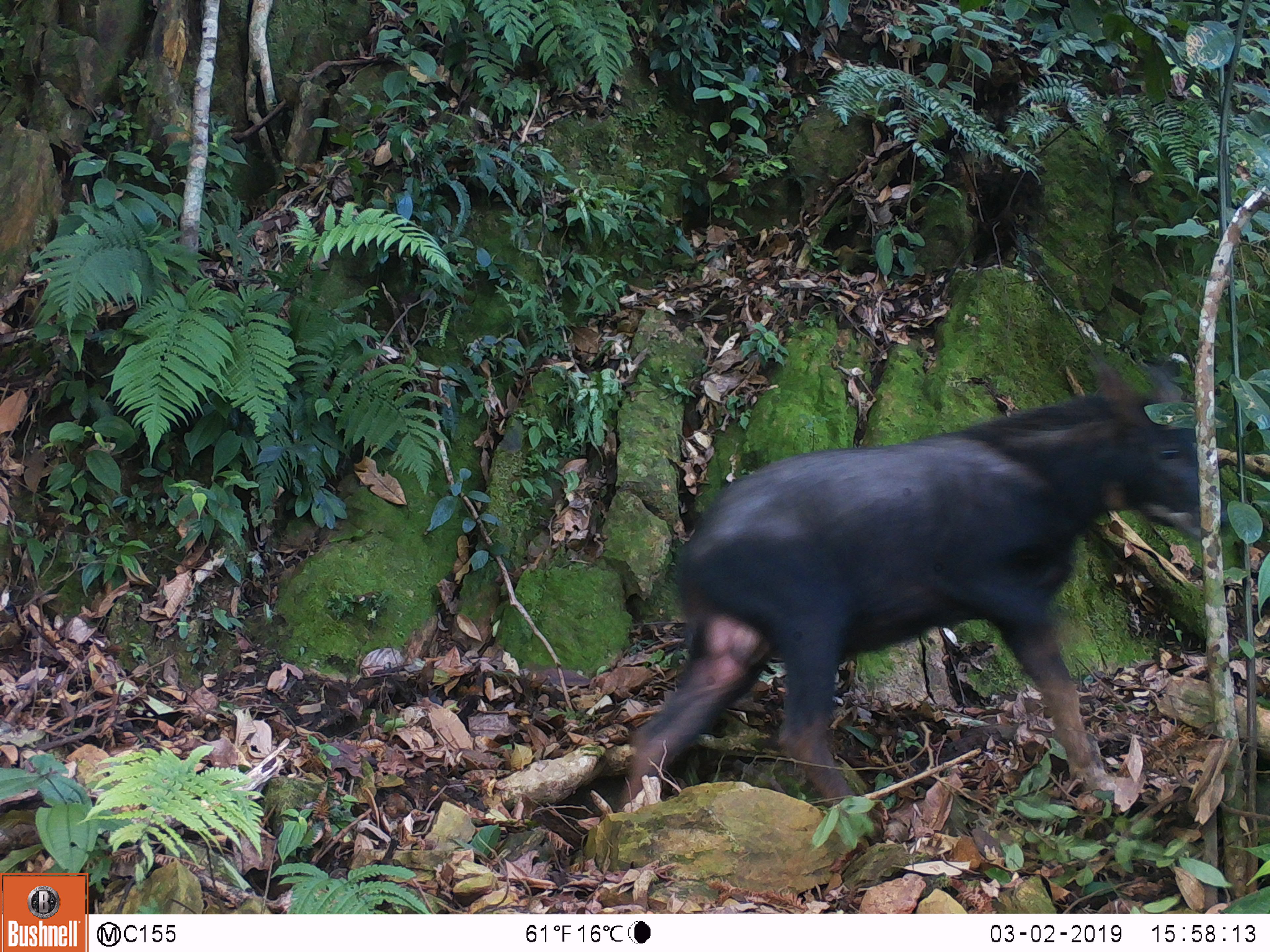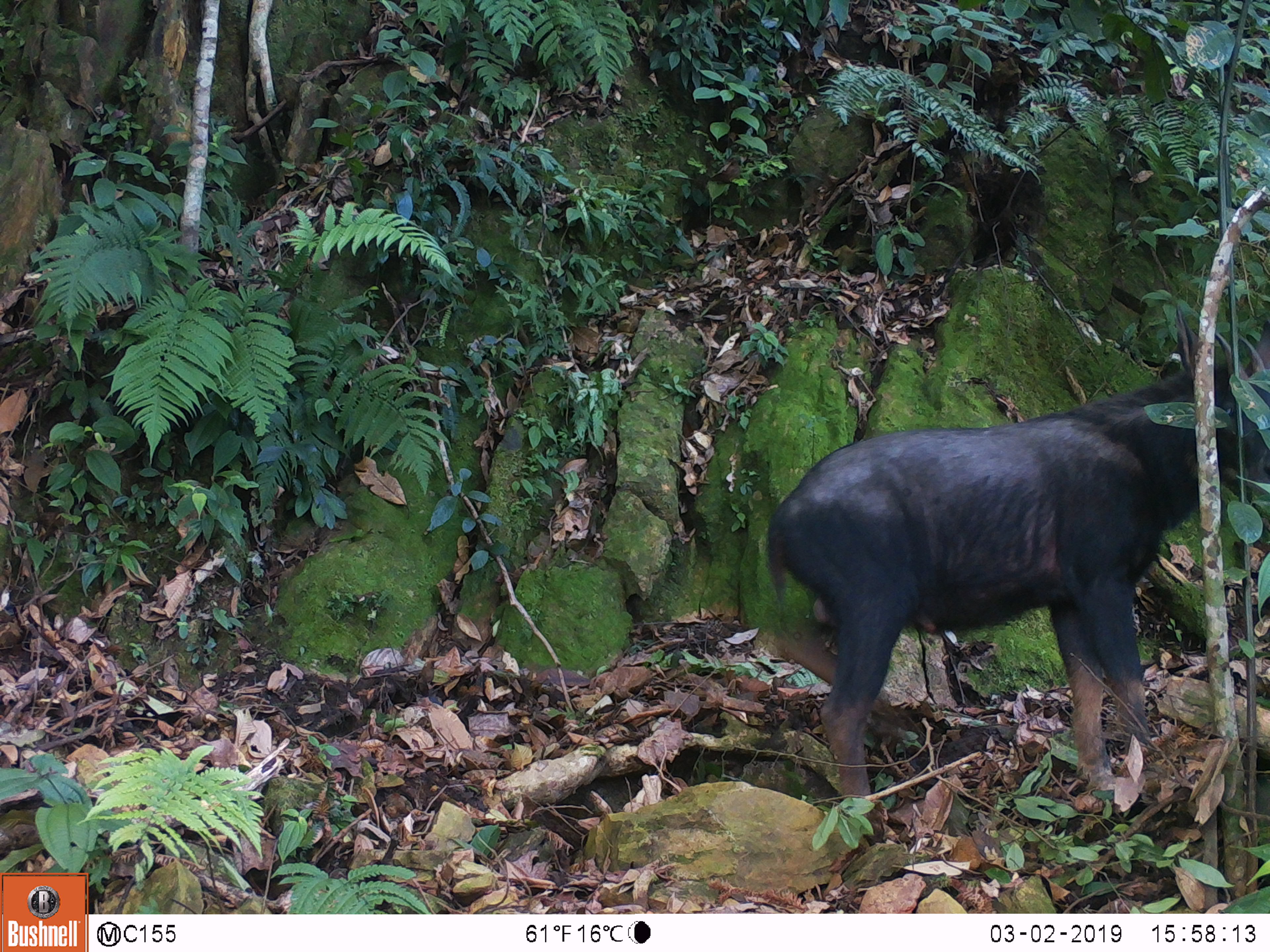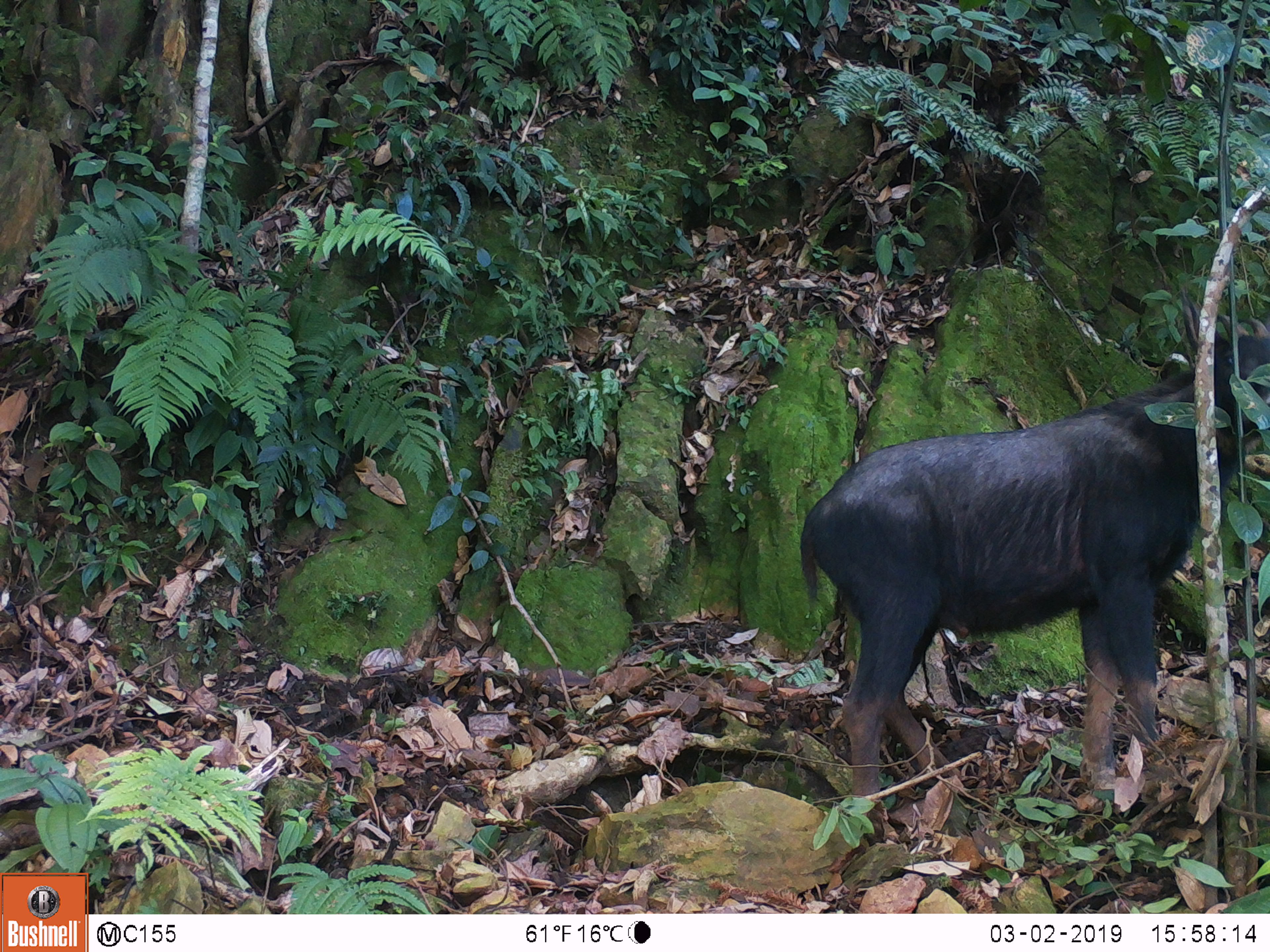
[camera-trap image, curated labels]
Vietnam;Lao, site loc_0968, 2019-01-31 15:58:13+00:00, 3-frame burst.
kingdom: Animalia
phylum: Chordata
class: Mammalia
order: Artiodactyla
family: Bovidae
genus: Capricornis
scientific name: Capricornis sumatraensis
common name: chinese serow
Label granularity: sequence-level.